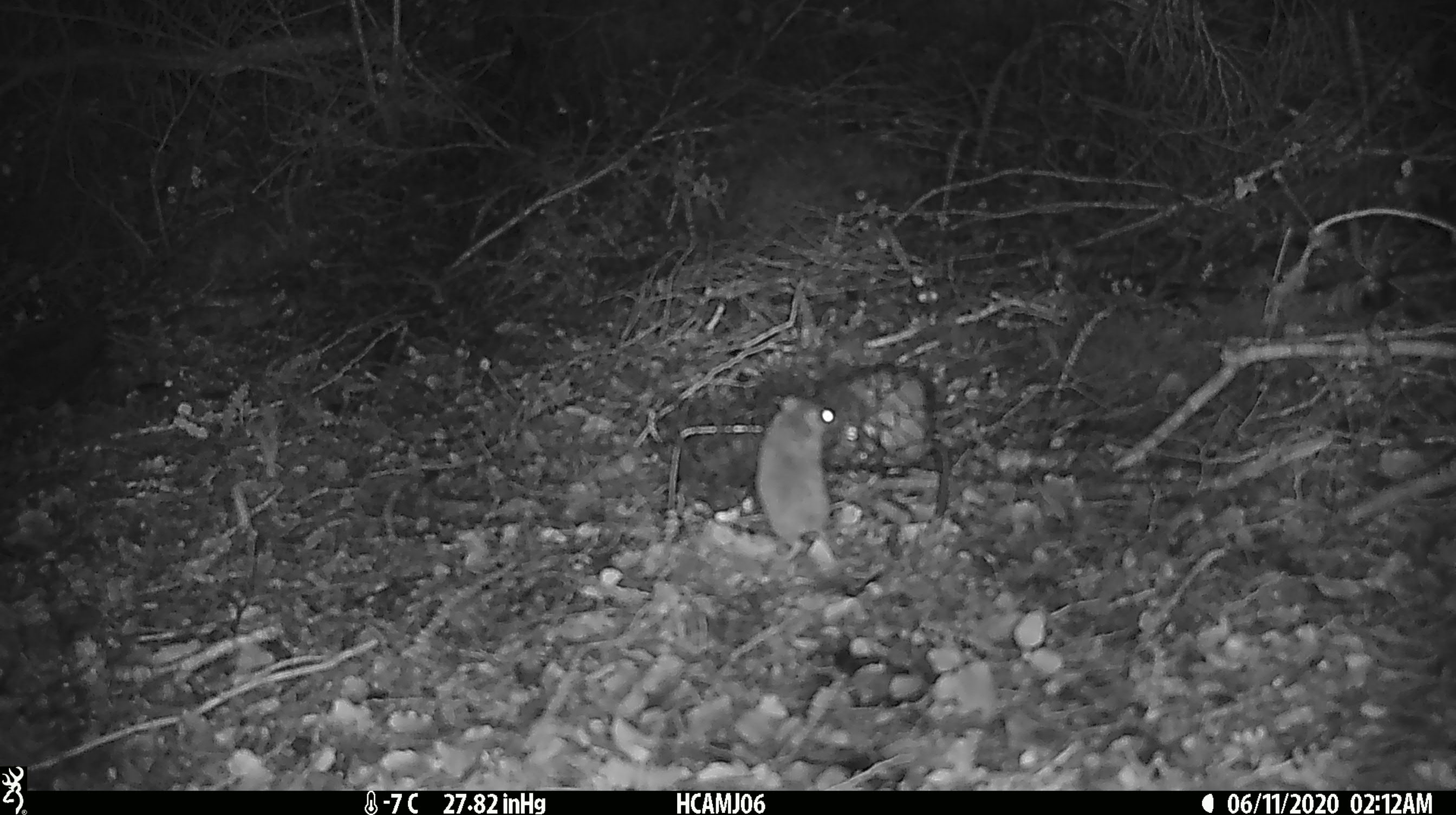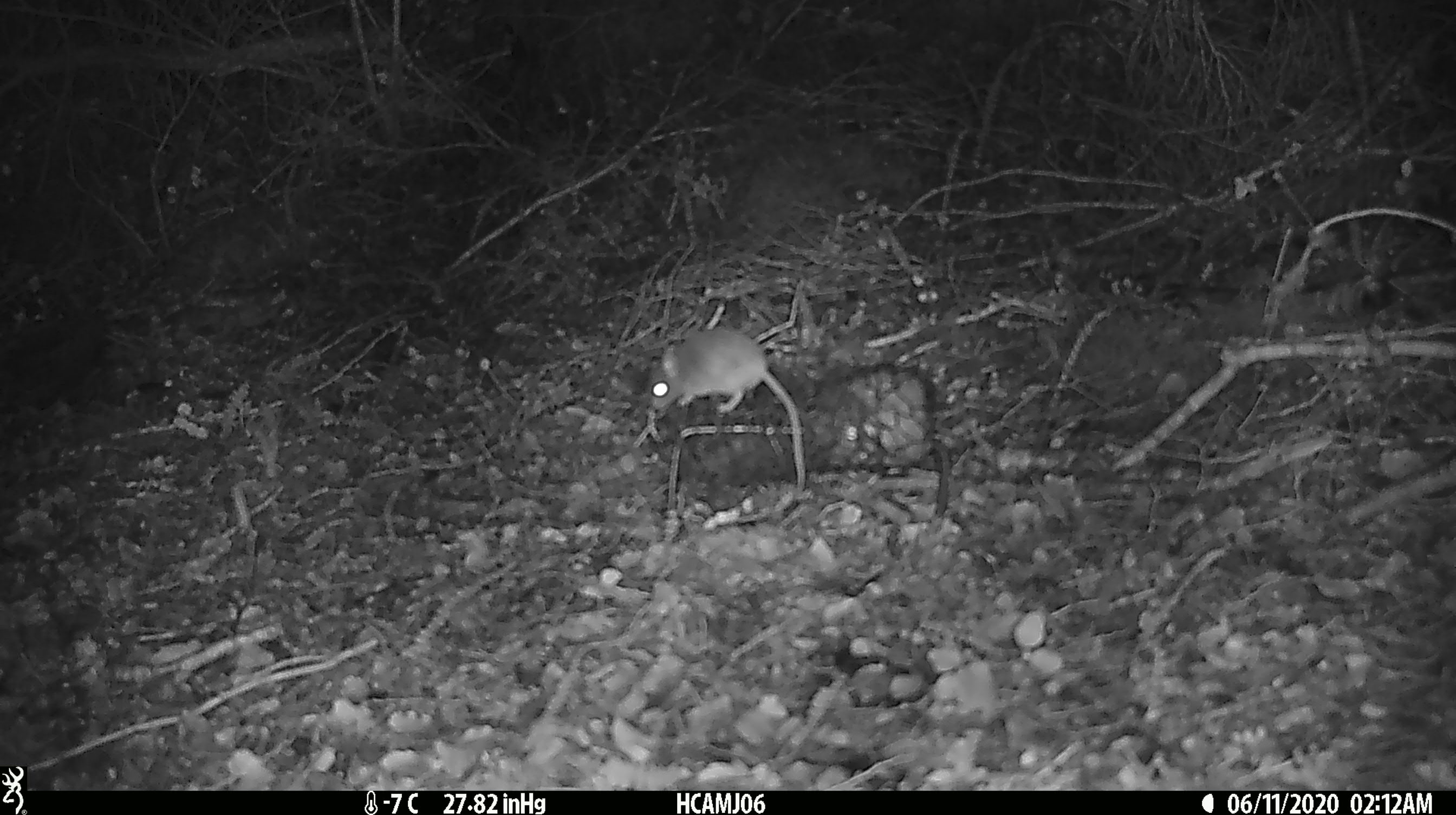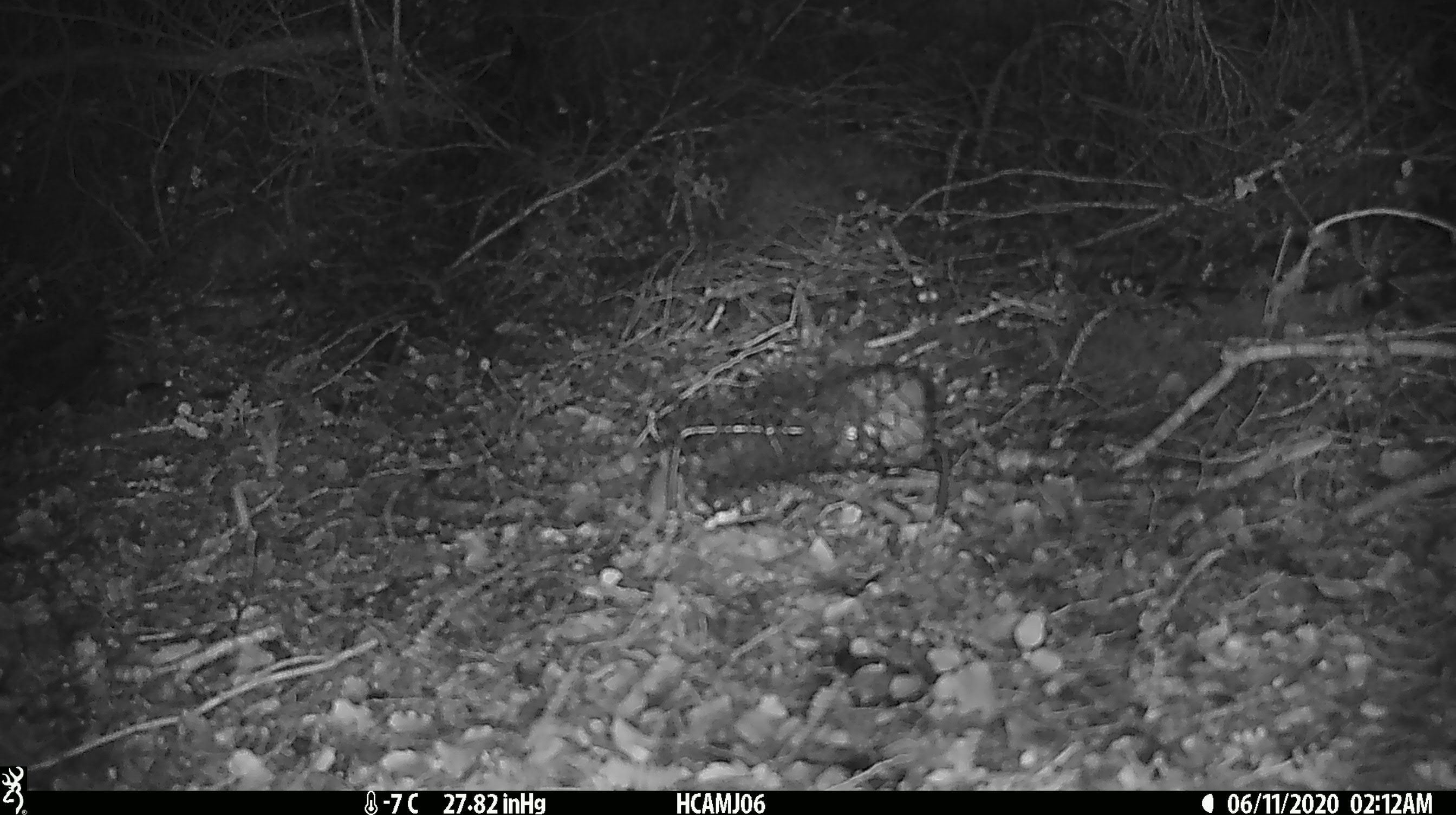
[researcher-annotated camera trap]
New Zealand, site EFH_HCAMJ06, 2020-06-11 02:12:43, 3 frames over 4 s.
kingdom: Animalia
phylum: Chordata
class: Mammalia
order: Rodentia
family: Muridae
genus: Mus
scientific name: Mus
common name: mouse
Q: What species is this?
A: Mouse (Mus).